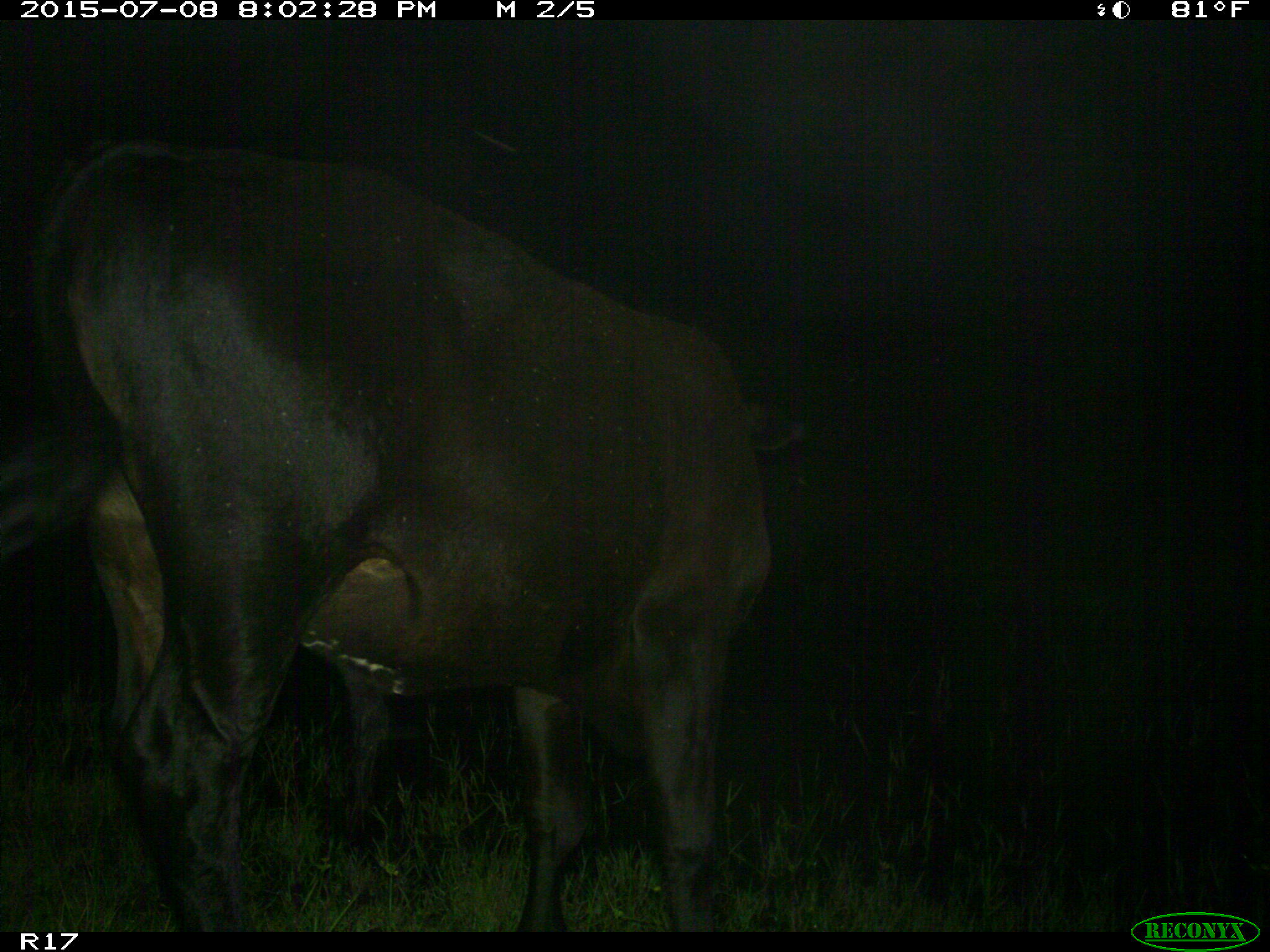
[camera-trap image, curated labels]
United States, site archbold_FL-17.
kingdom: Animalia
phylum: Chordata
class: Mammalia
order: Artiodactyla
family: Bovidae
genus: Bos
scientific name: Bos taurus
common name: domestic cow